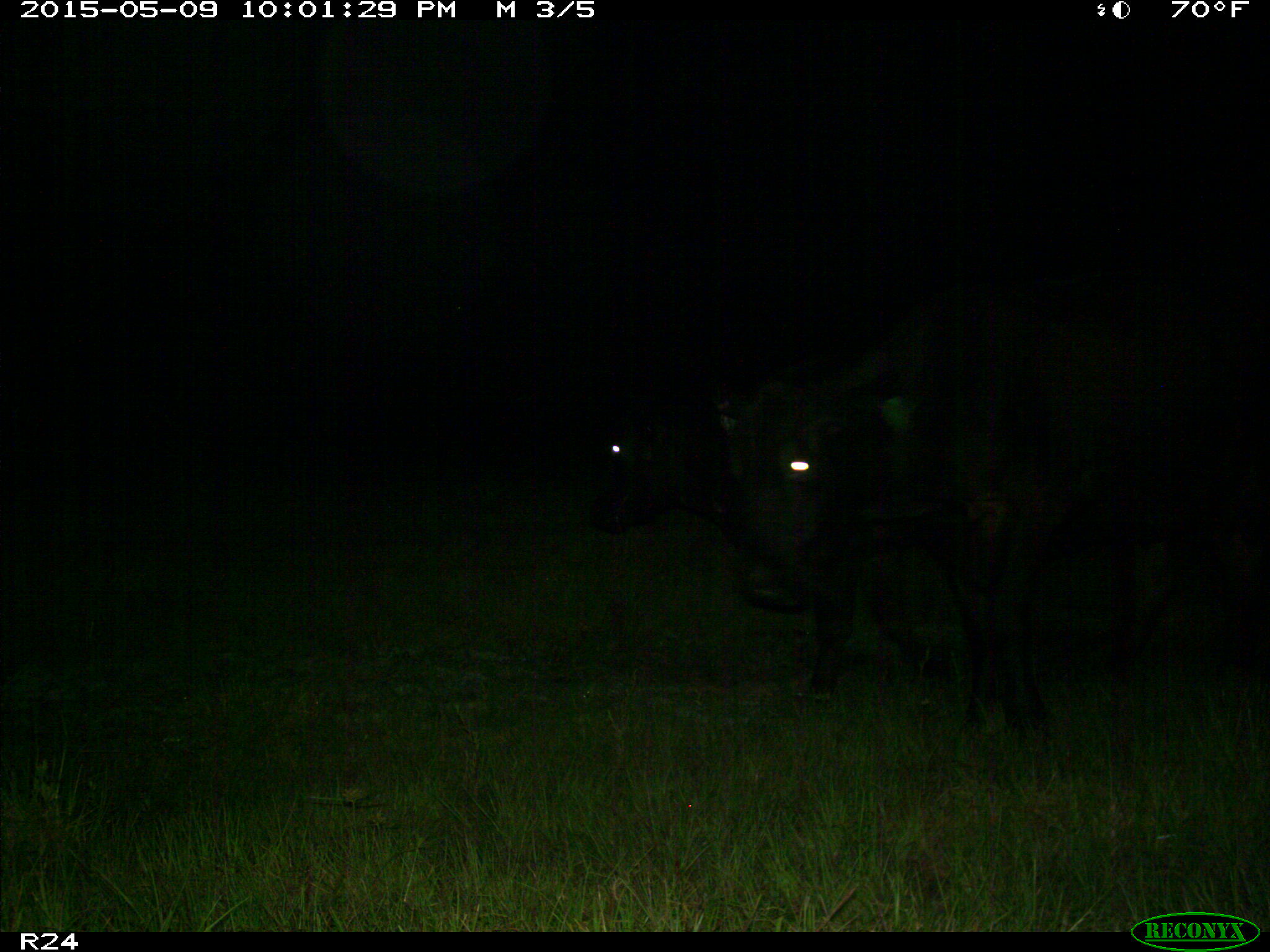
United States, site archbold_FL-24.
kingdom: Animalia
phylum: Chordata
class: Mammalia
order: Artiodactyla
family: Bovidae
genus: Bos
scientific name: Bos taurus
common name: domestic cow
Bos taurus (domestic cow).